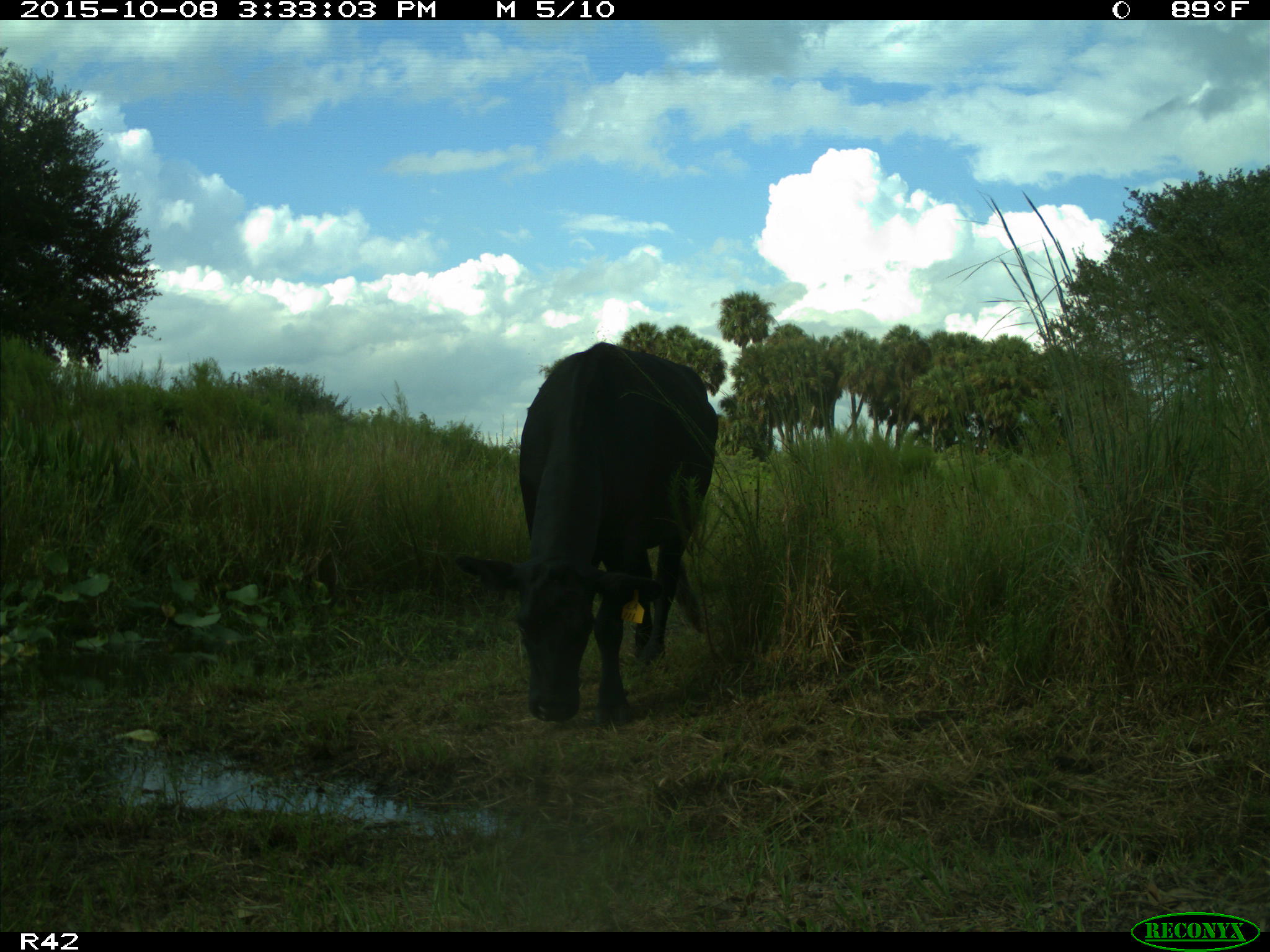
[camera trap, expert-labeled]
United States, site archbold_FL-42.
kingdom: Animalia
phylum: Chordata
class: Mammalia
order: Artiodactyla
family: Bovidae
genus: Bos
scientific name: Bos taurus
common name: domestic cow